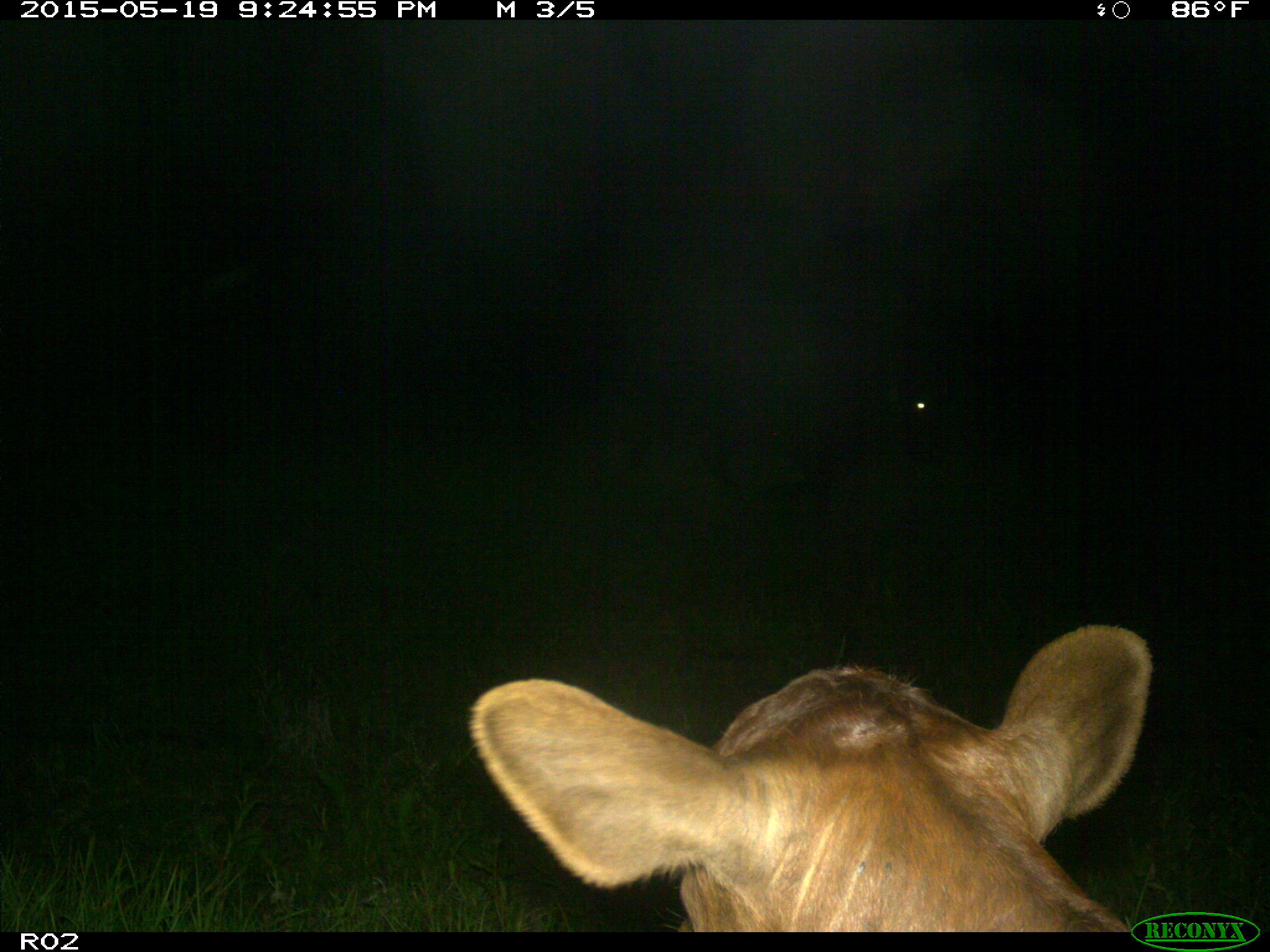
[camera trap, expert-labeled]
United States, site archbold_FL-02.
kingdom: Animalia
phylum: Chordata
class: Mammalia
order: Artiodactyla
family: Bovidae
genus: Bos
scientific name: Bos taurus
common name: domestic cow